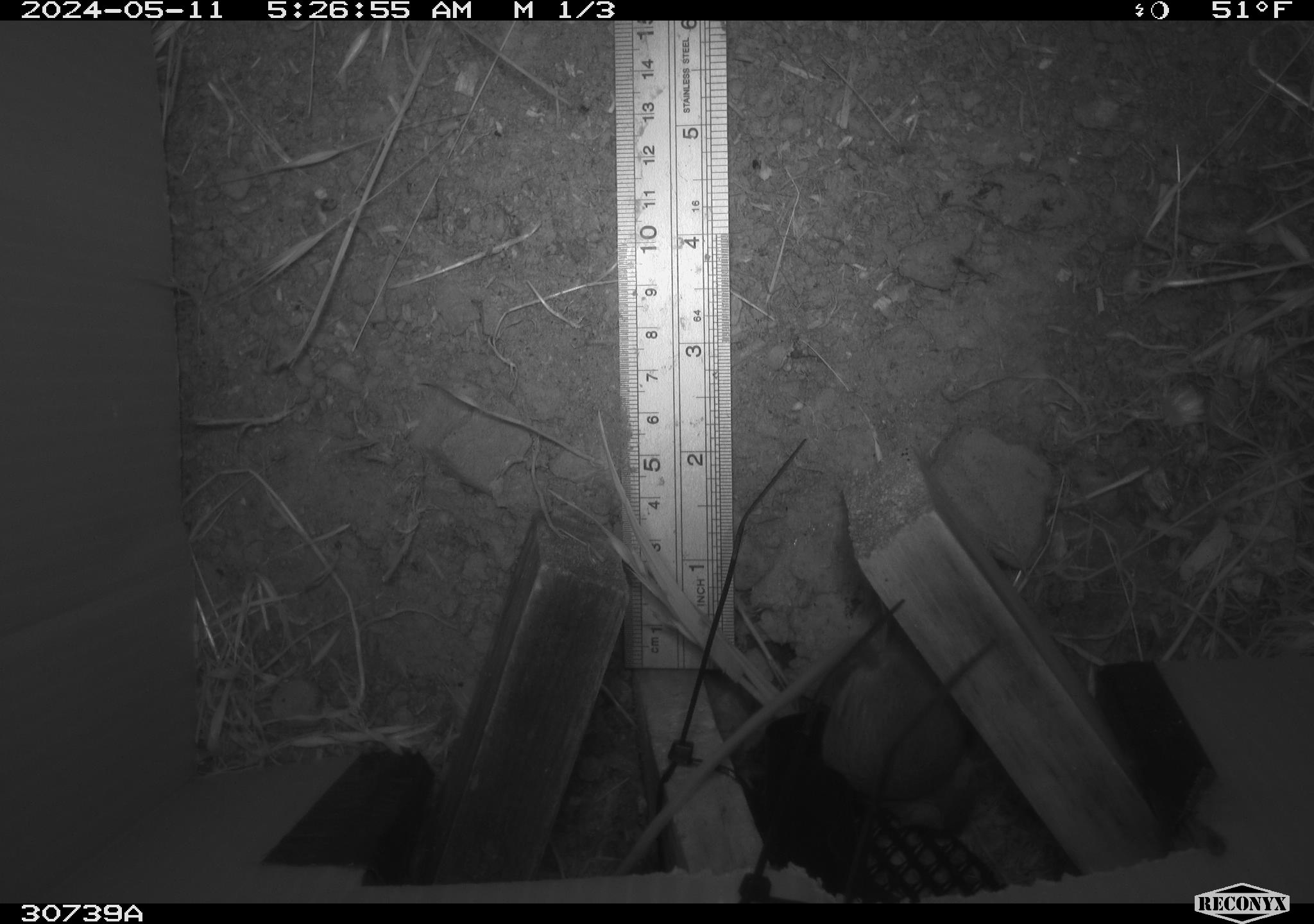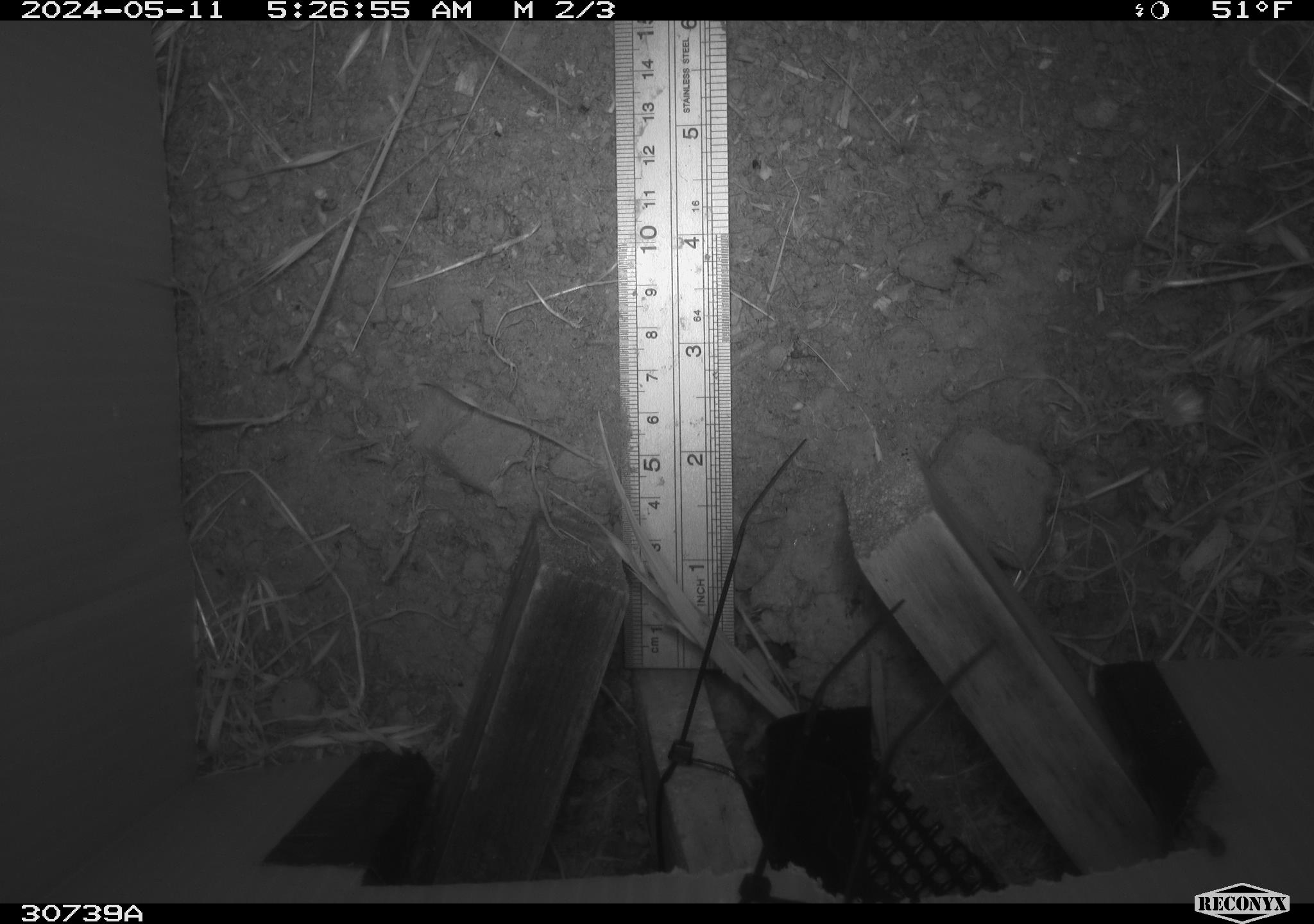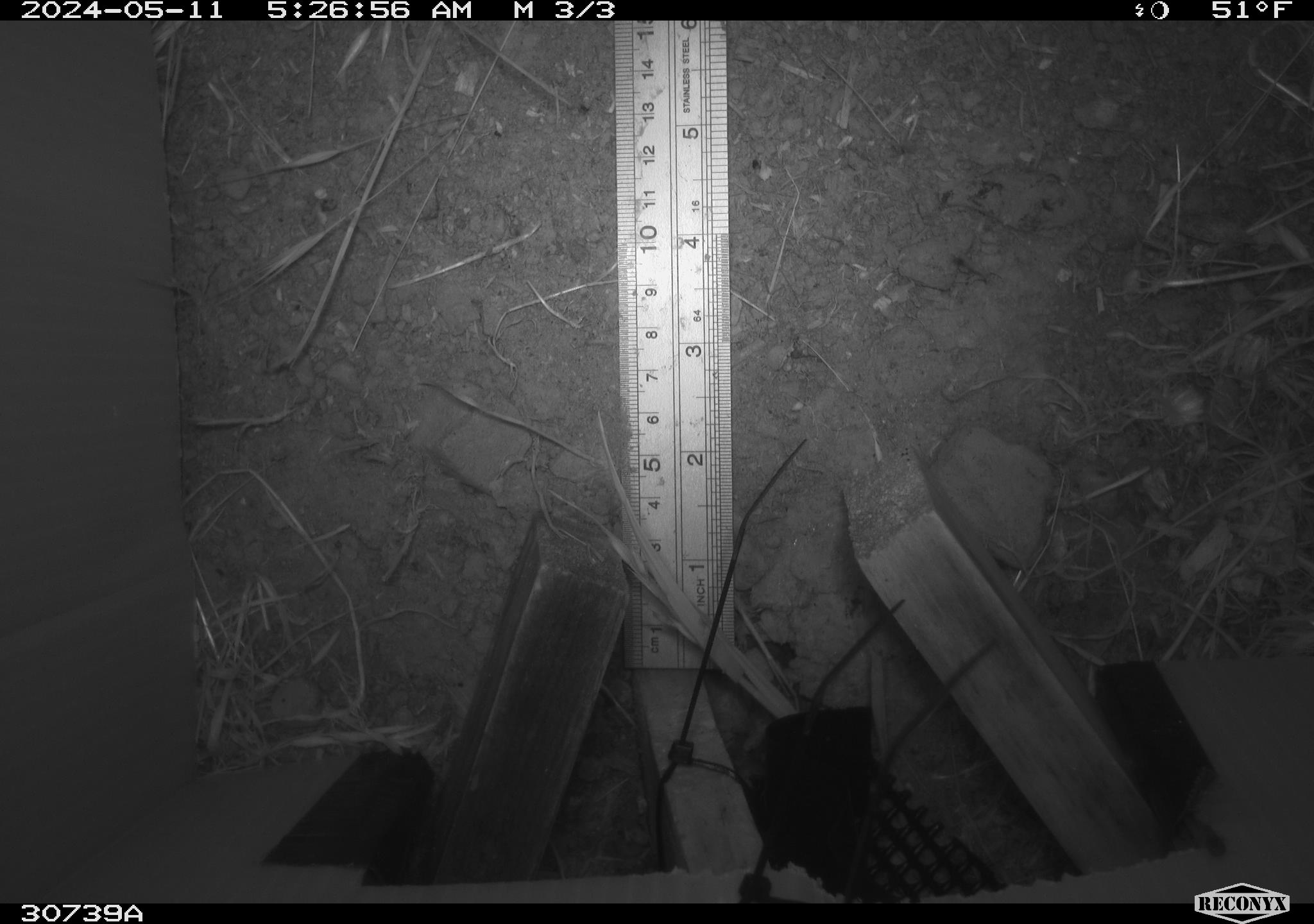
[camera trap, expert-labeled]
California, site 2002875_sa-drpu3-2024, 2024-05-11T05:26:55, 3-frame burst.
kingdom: Animalia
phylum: Chordata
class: Mammalia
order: Rodentia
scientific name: Rodentia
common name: rodent